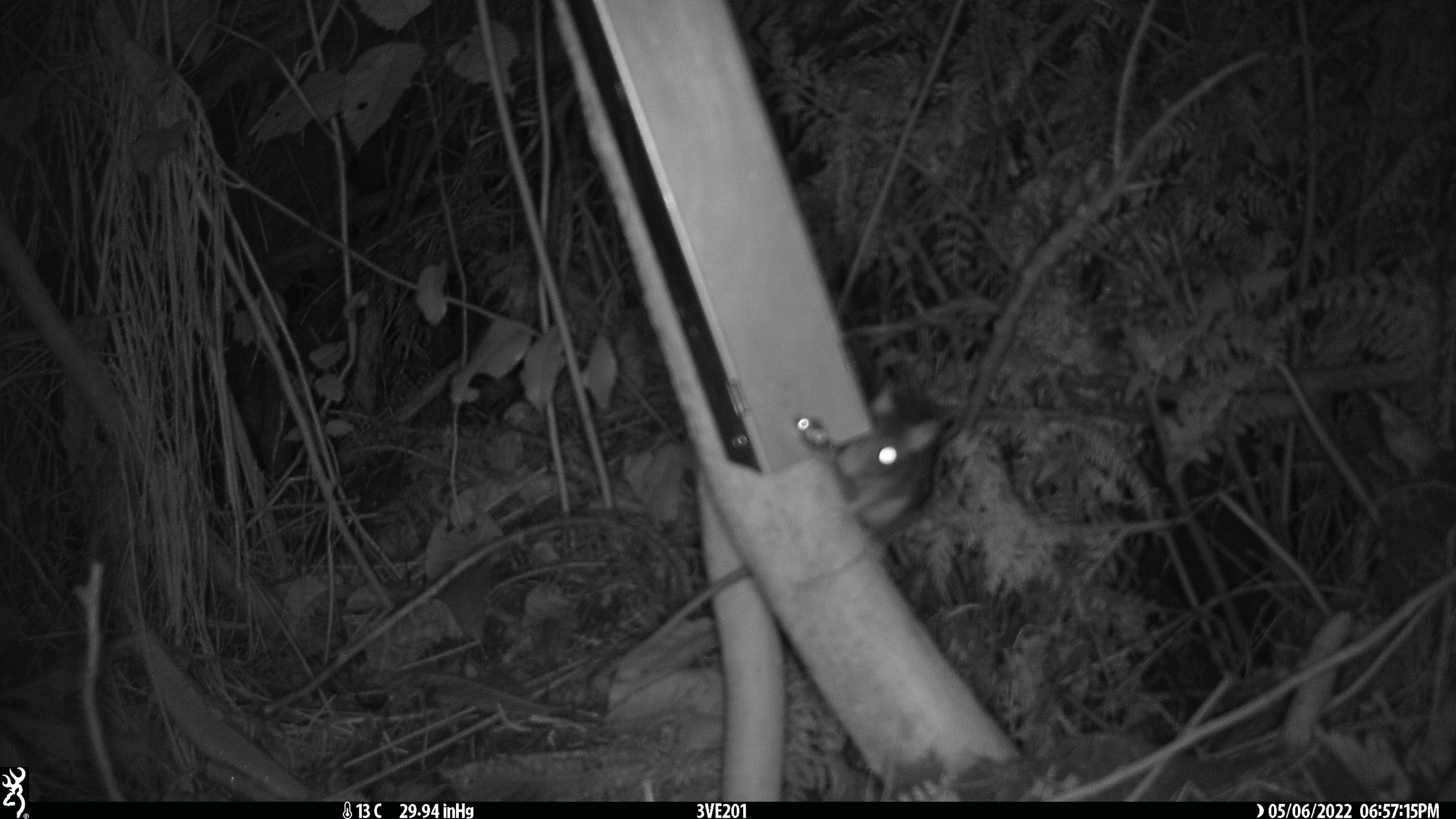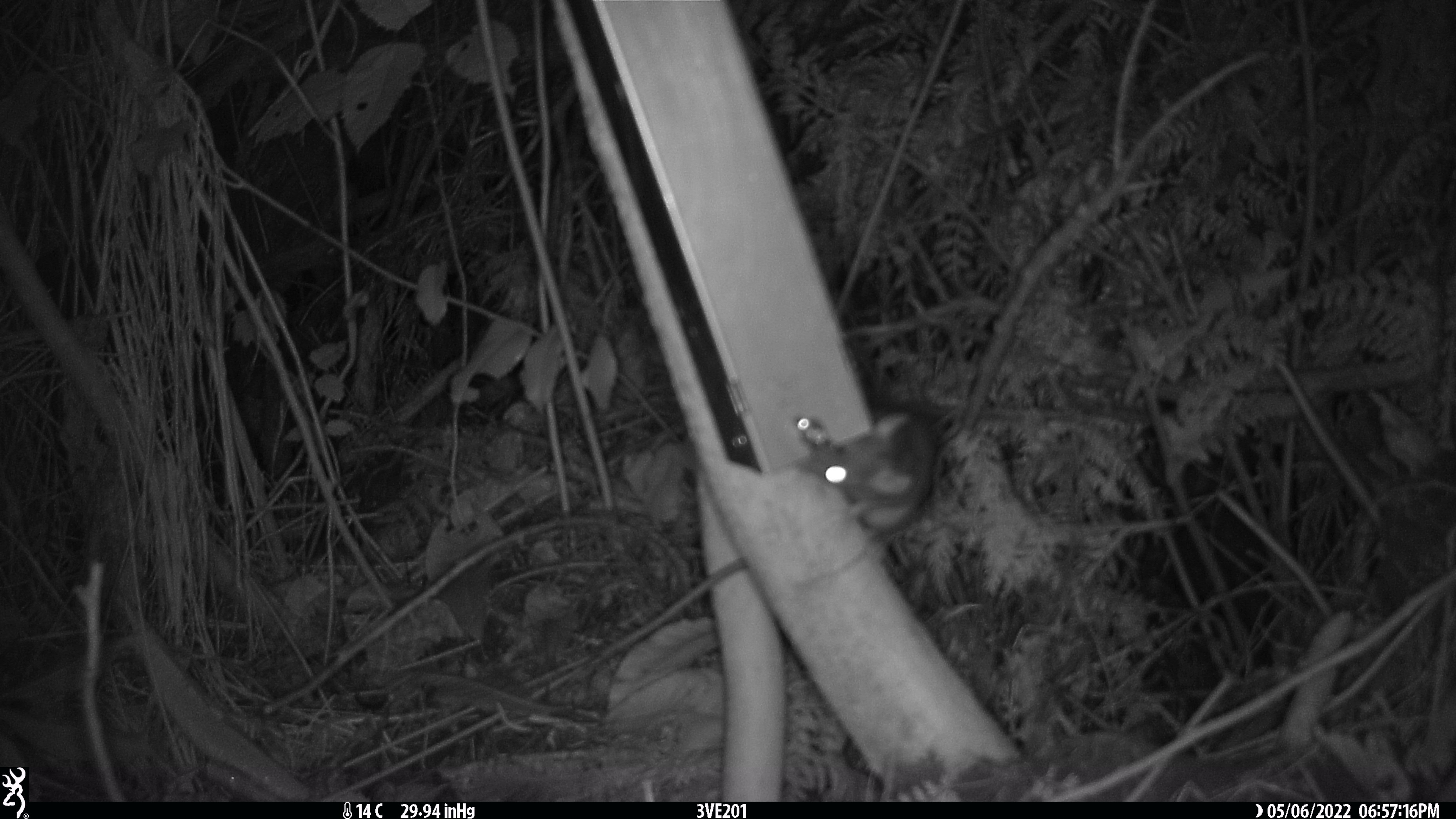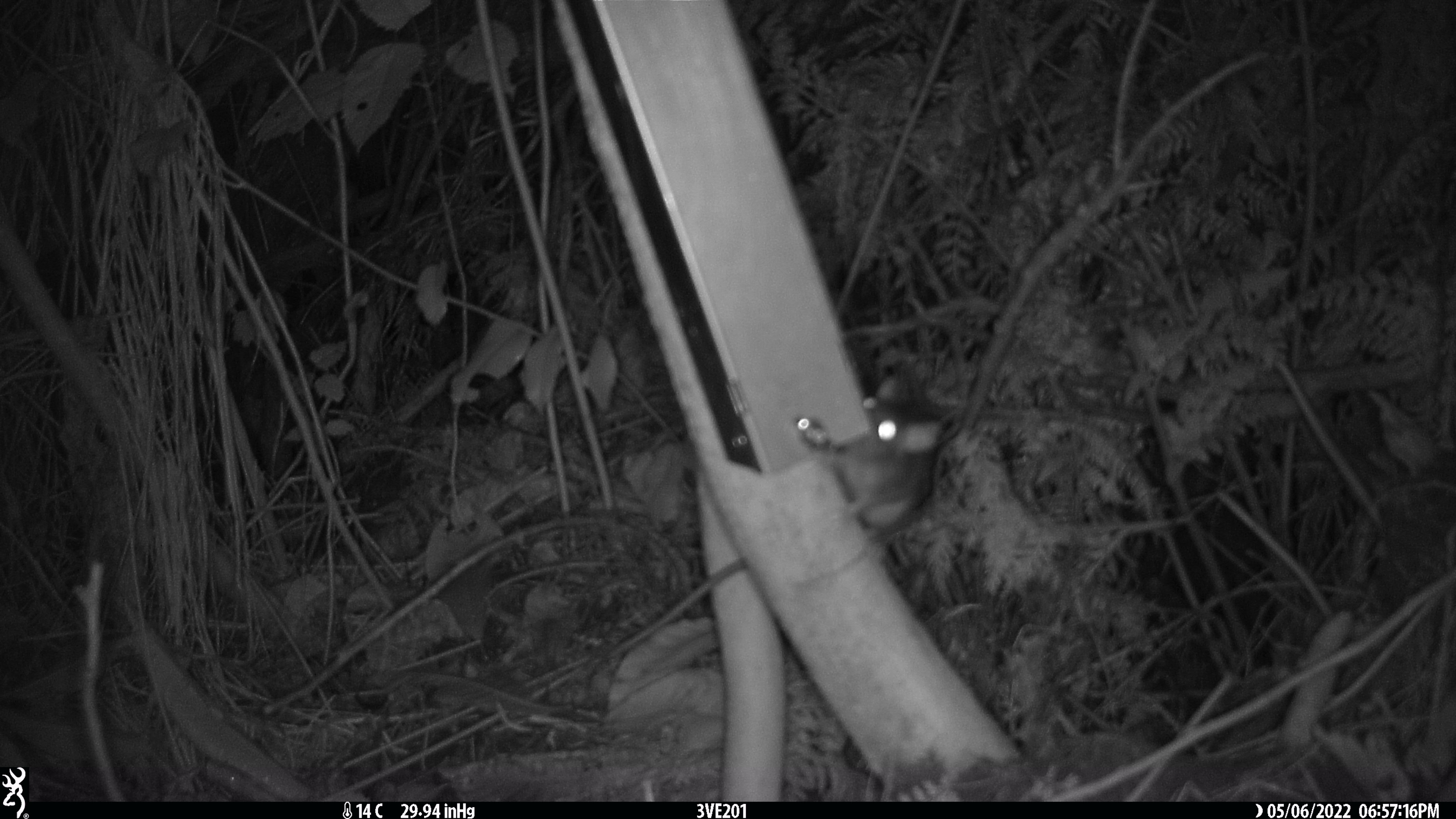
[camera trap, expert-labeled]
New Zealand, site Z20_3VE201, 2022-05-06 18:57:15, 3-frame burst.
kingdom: Animalia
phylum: Chordata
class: Mammalia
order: Rodentia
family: Muridae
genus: Rattus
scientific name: Rattus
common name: rat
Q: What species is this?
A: Rat (Rattus).